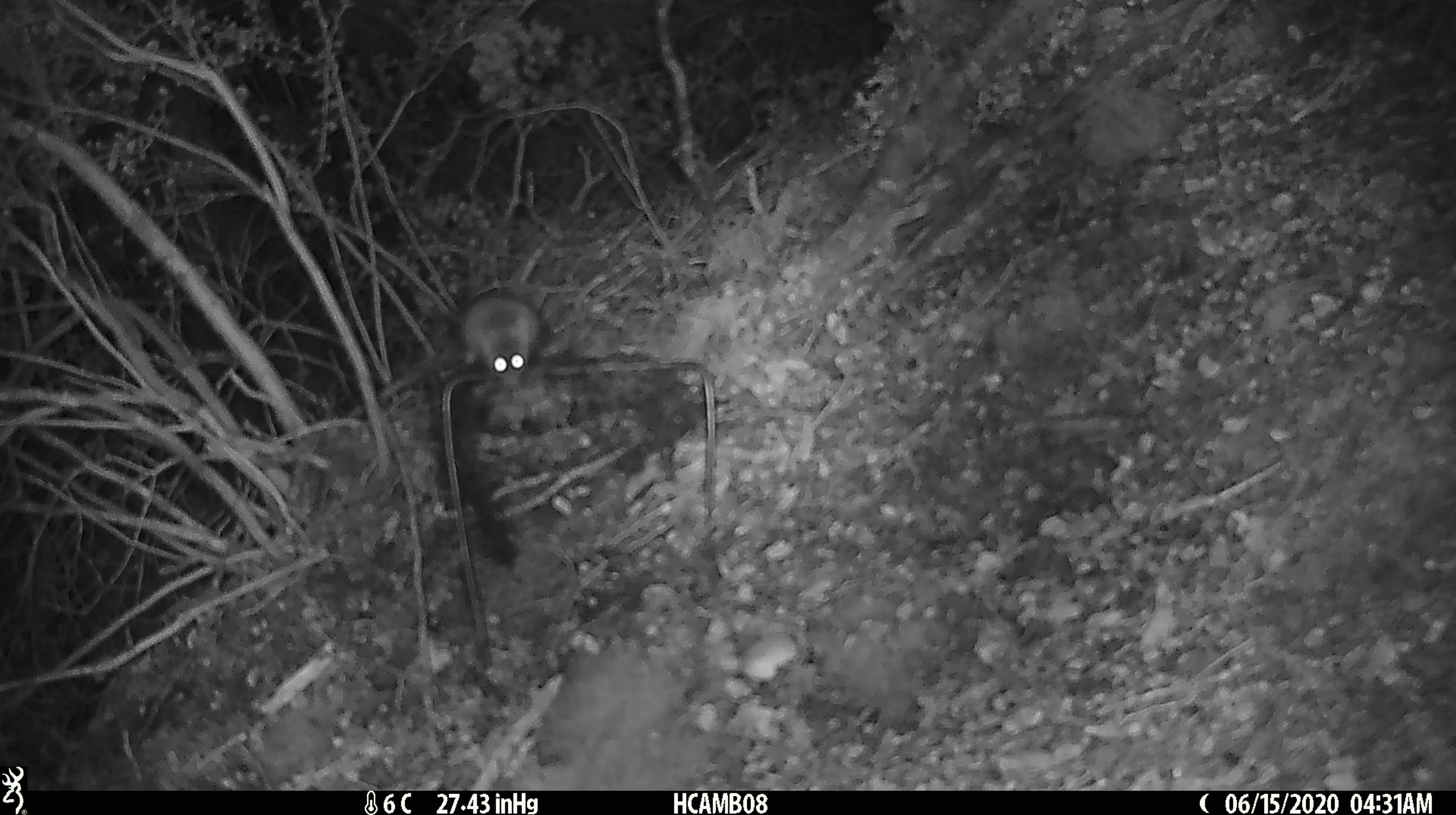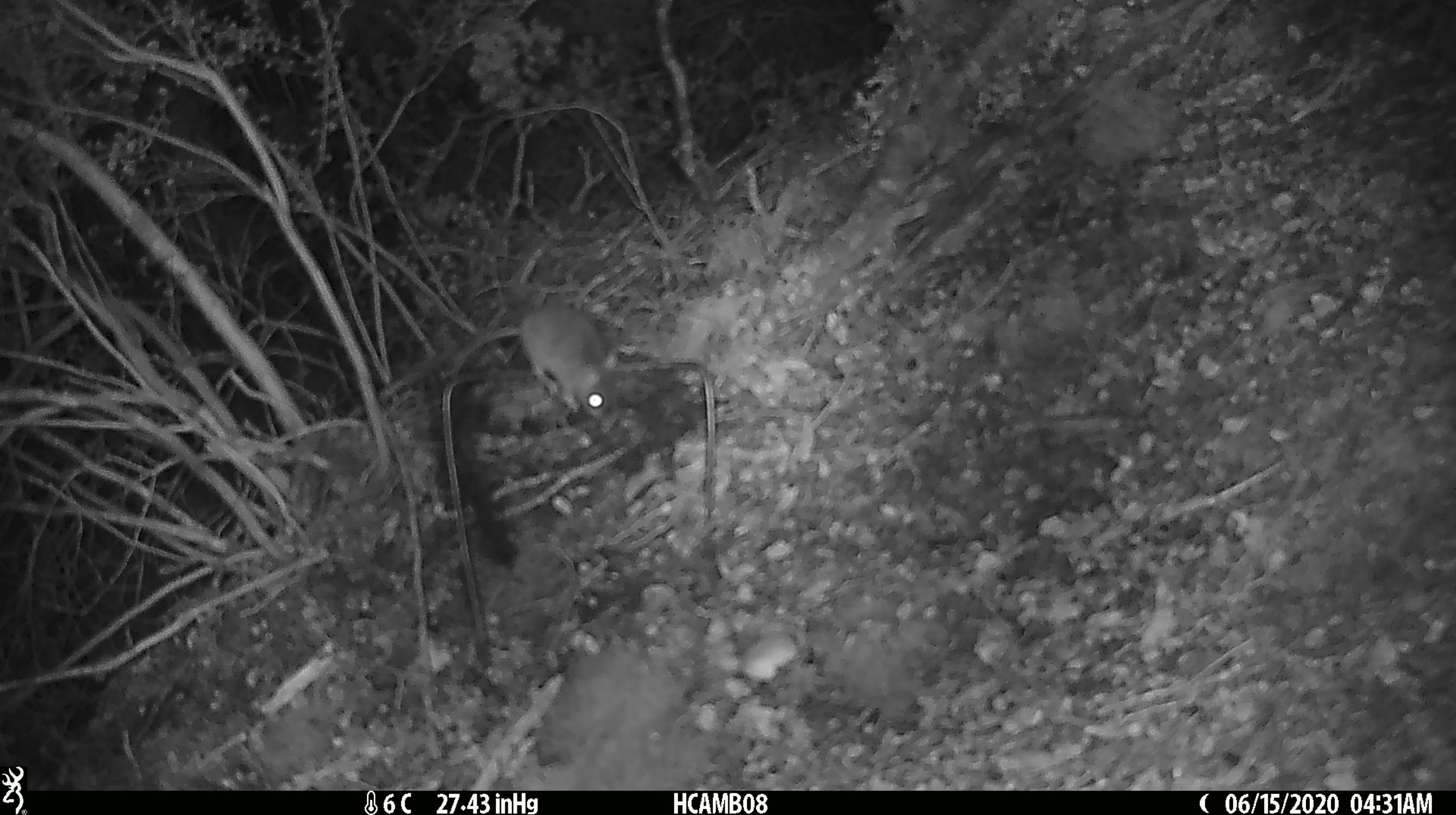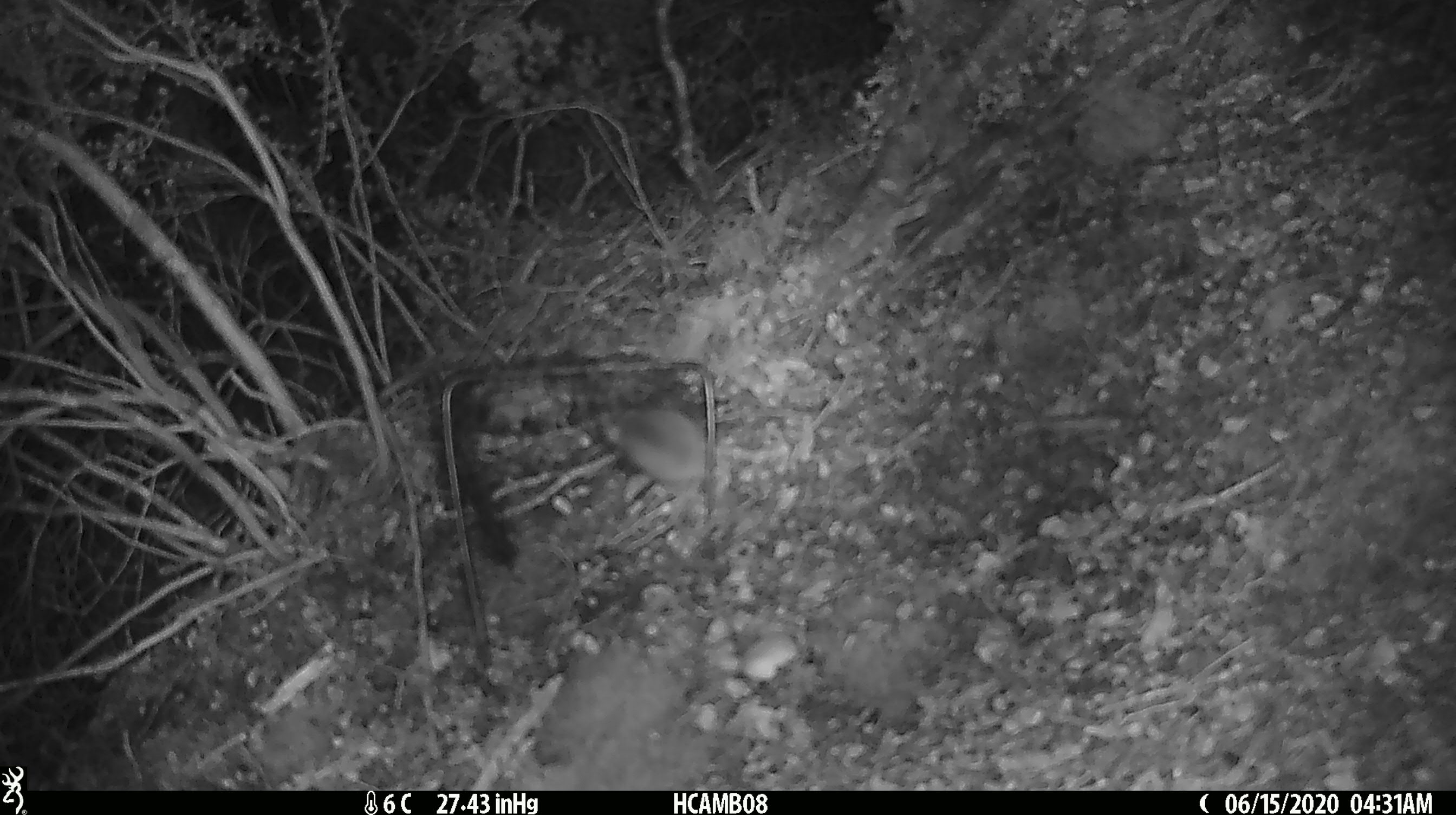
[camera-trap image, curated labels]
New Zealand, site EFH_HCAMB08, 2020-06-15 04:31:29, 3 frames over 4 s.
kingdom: Animalia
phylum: Chordata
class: Mammalia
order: Rodentia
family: Muridae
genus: Mus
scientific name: Mus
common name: mouse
Mouse (Mus).